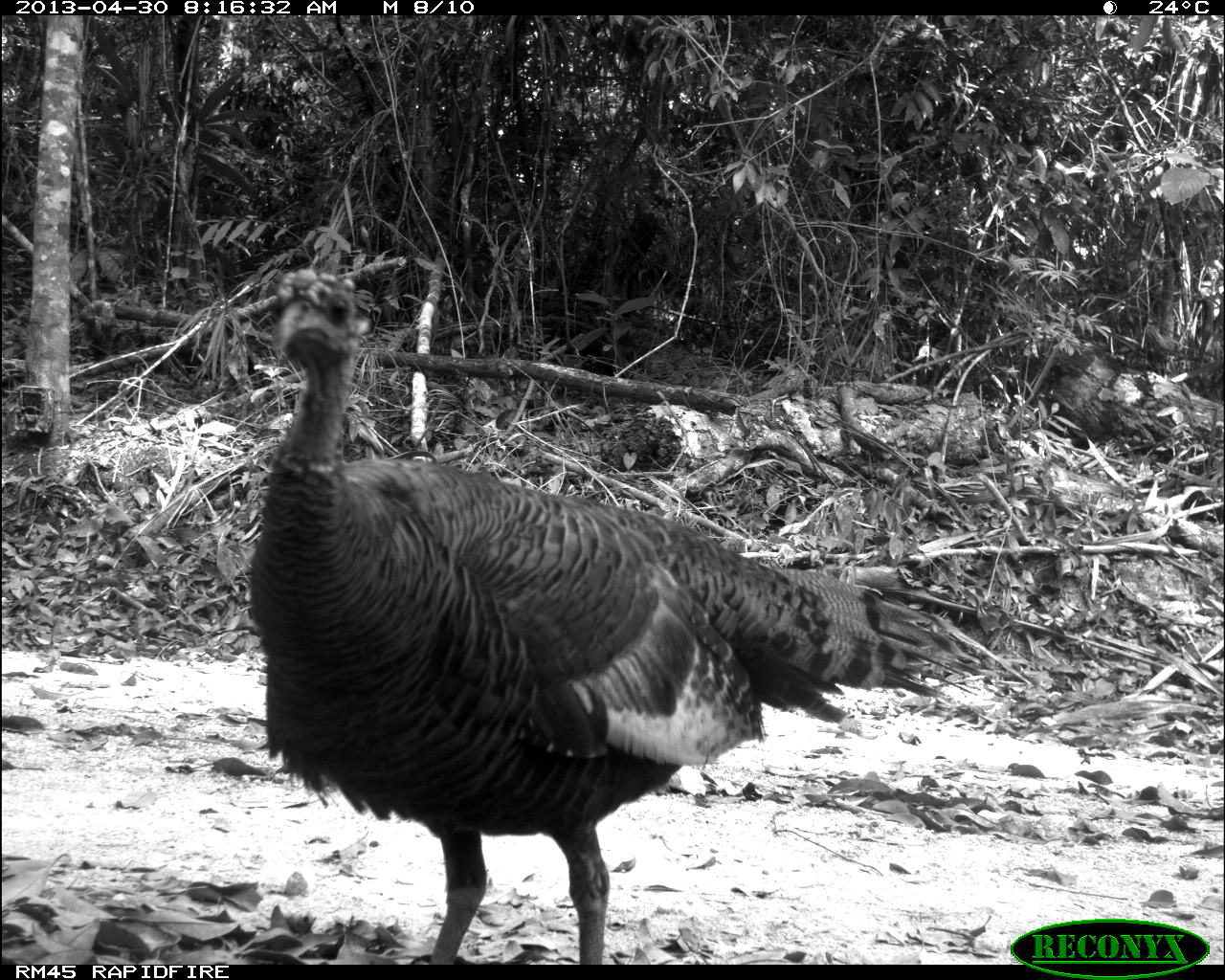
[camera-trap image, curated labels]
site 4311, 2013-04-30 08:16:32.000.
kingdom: Animalia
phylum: Chordata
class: Aves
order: Galliformes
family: Phasianidae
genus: Meleagris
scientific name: Meleagris ocellata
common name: ocellated turkey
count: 1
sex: female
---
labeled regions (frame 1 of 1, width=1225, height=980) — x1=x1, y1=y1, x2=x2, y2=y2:
meleagris ocellata: x1=241, y1=265, x2=977, y2=965